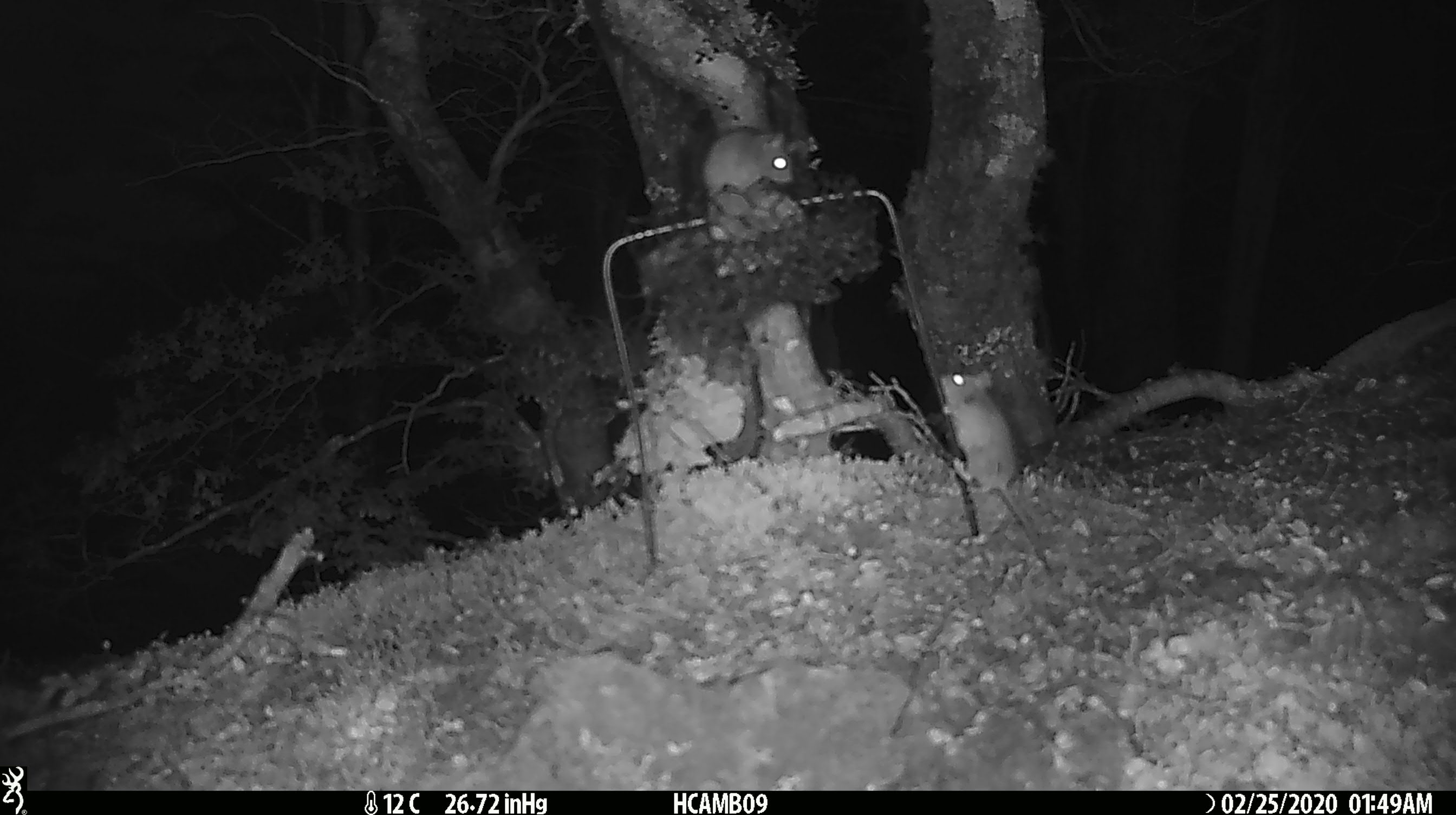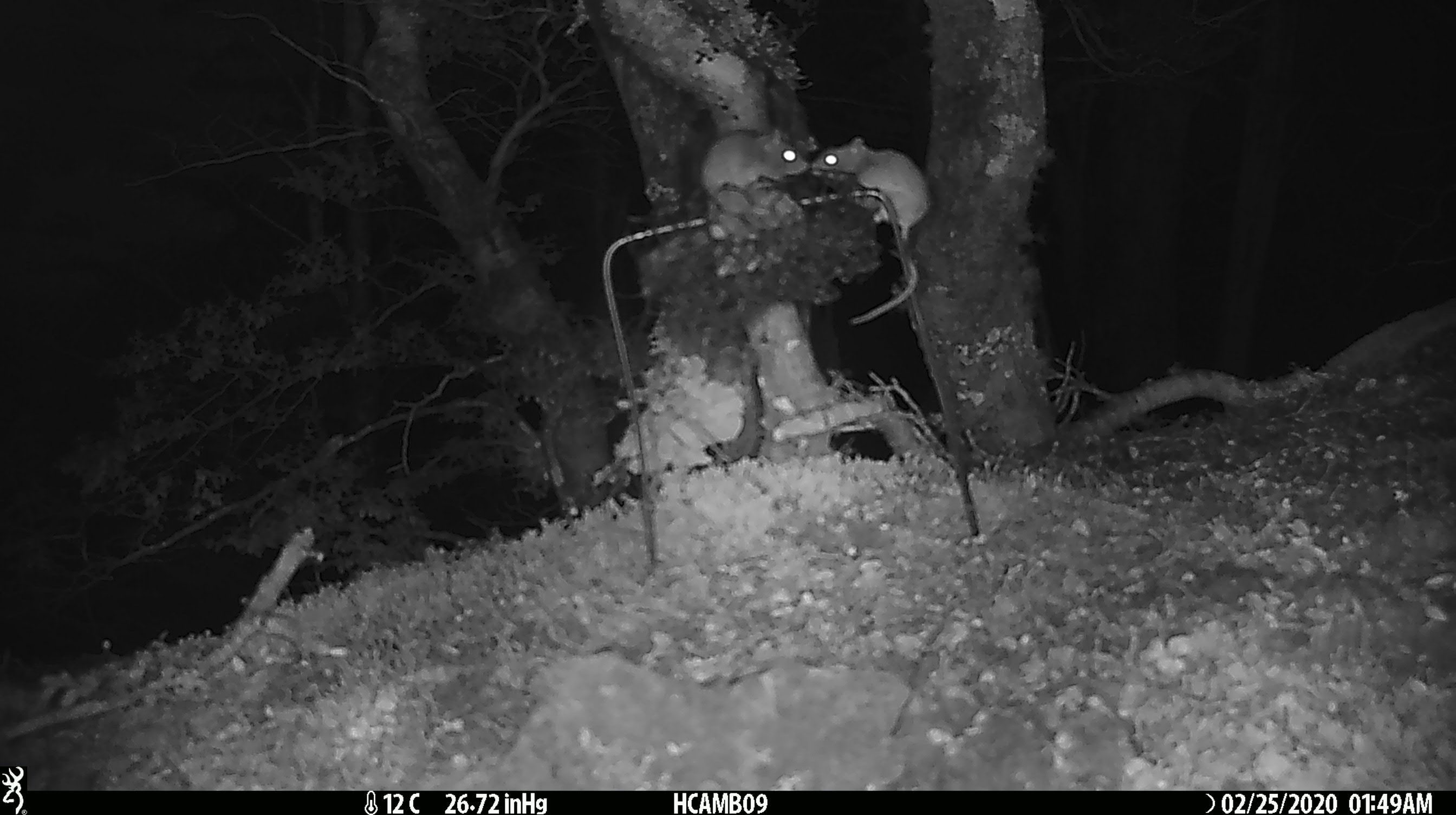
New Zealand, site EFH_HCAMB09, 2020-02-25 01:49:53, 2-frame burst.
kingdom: Animalia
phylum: Chordata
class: Mammalia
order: Rodentia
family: Muridae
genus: Mus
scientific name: Mus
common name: mouse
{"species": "mouse (Mus)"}